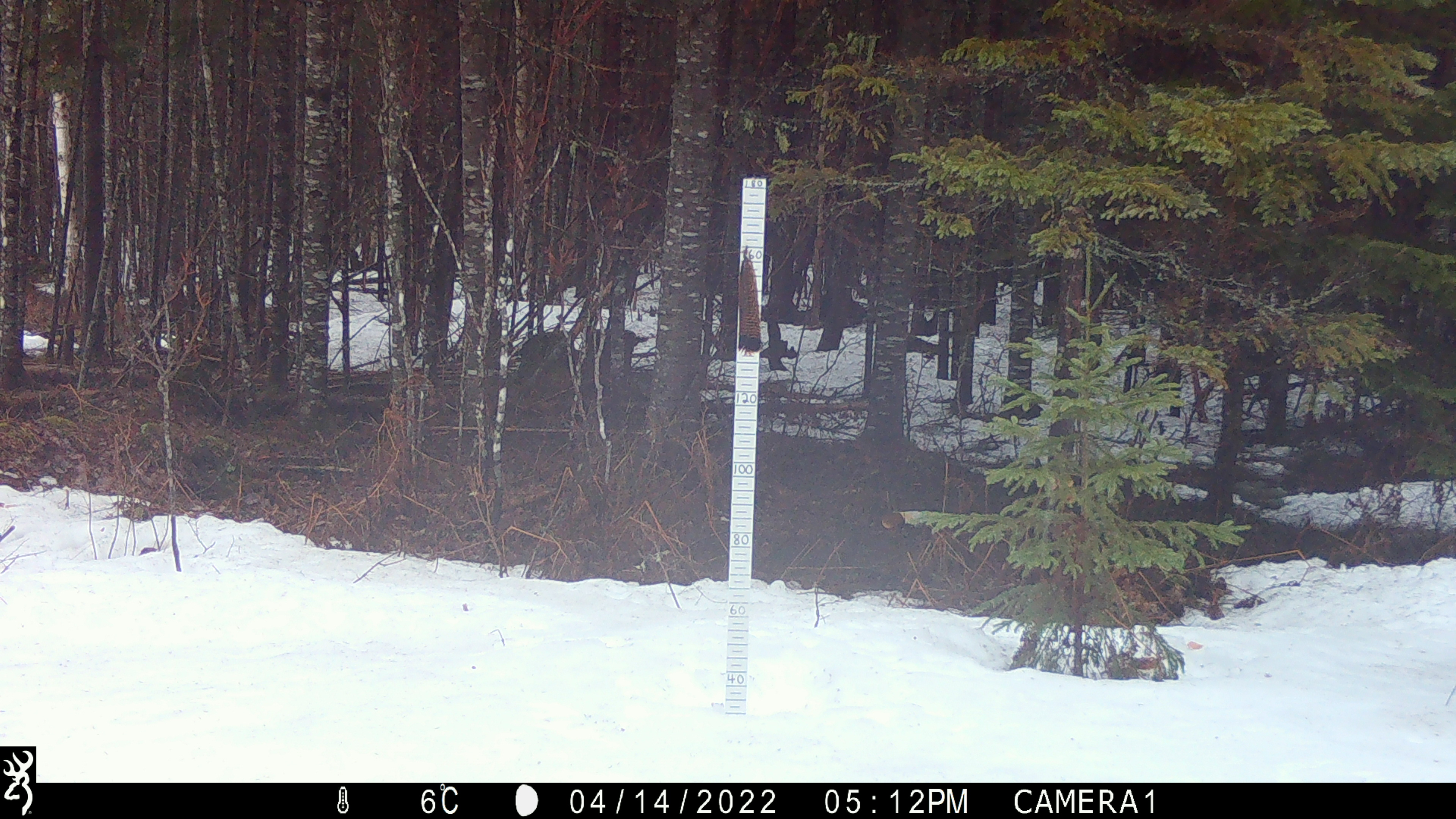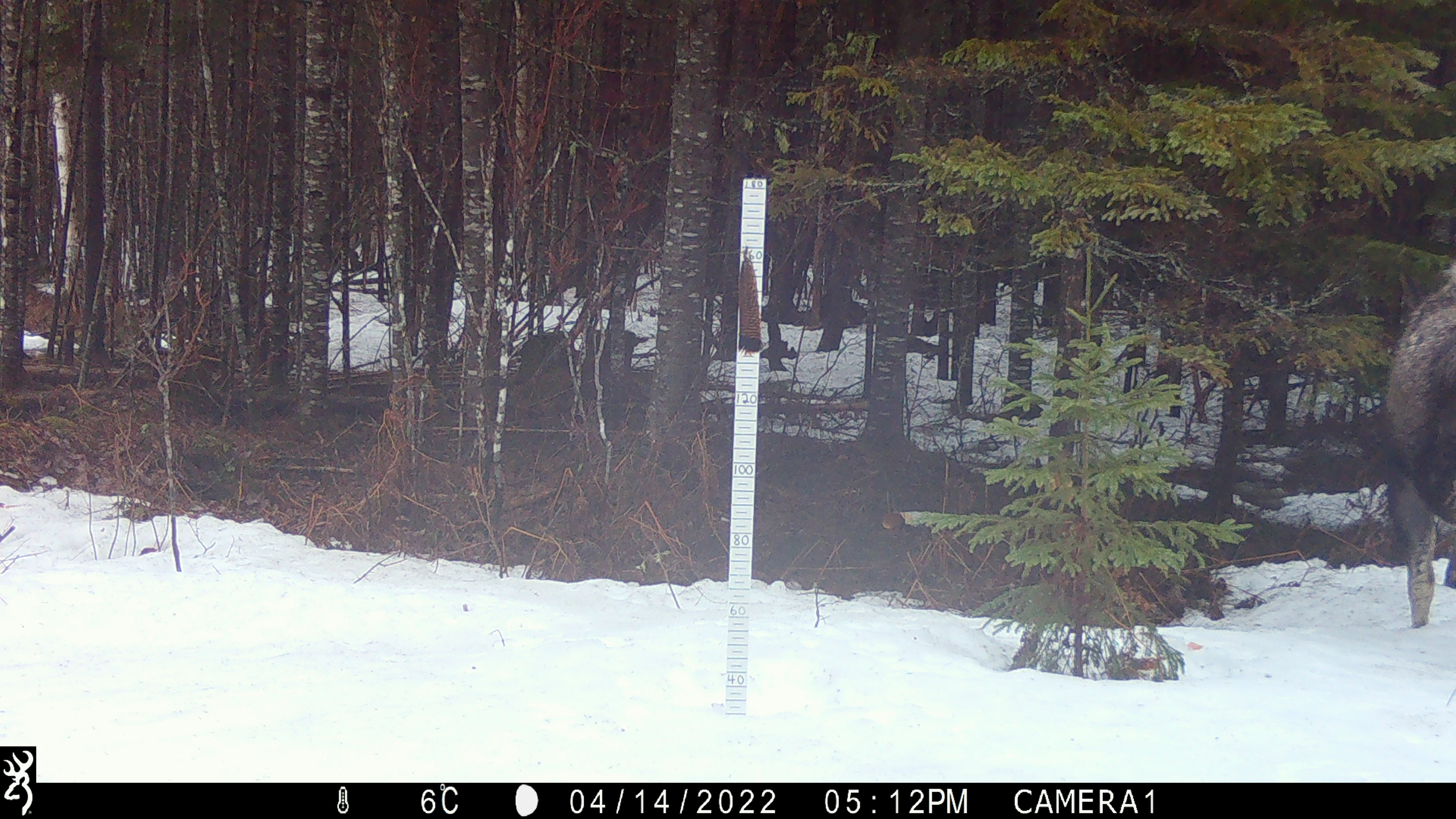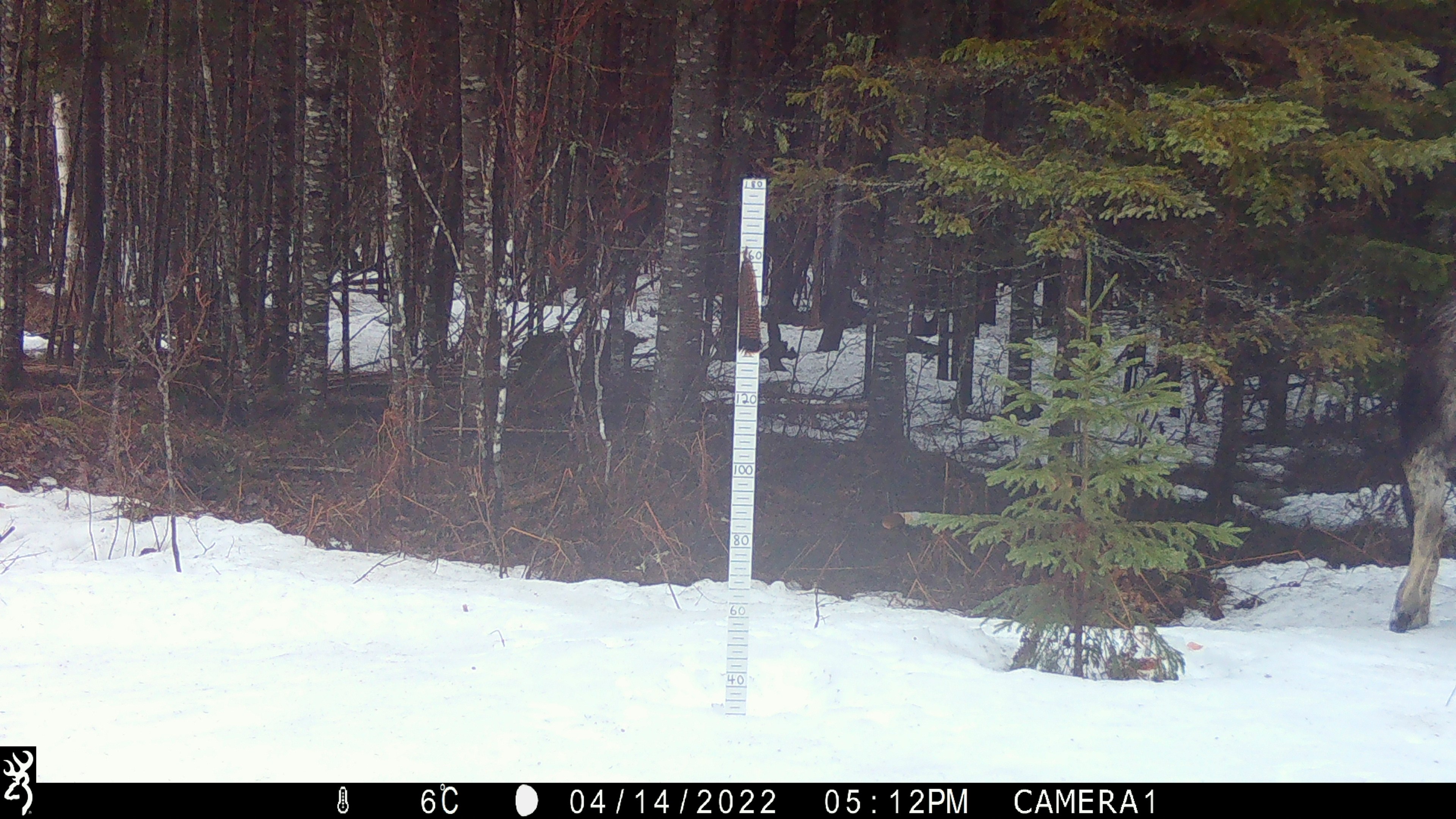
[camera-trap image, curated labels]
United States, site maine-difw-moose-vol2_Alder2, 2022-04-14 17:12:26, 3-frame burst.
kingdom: Animalia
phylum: Chordata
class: Mammalia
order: Artiodactyla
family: Cervidae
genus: Alces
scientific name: Alces alces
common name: moose